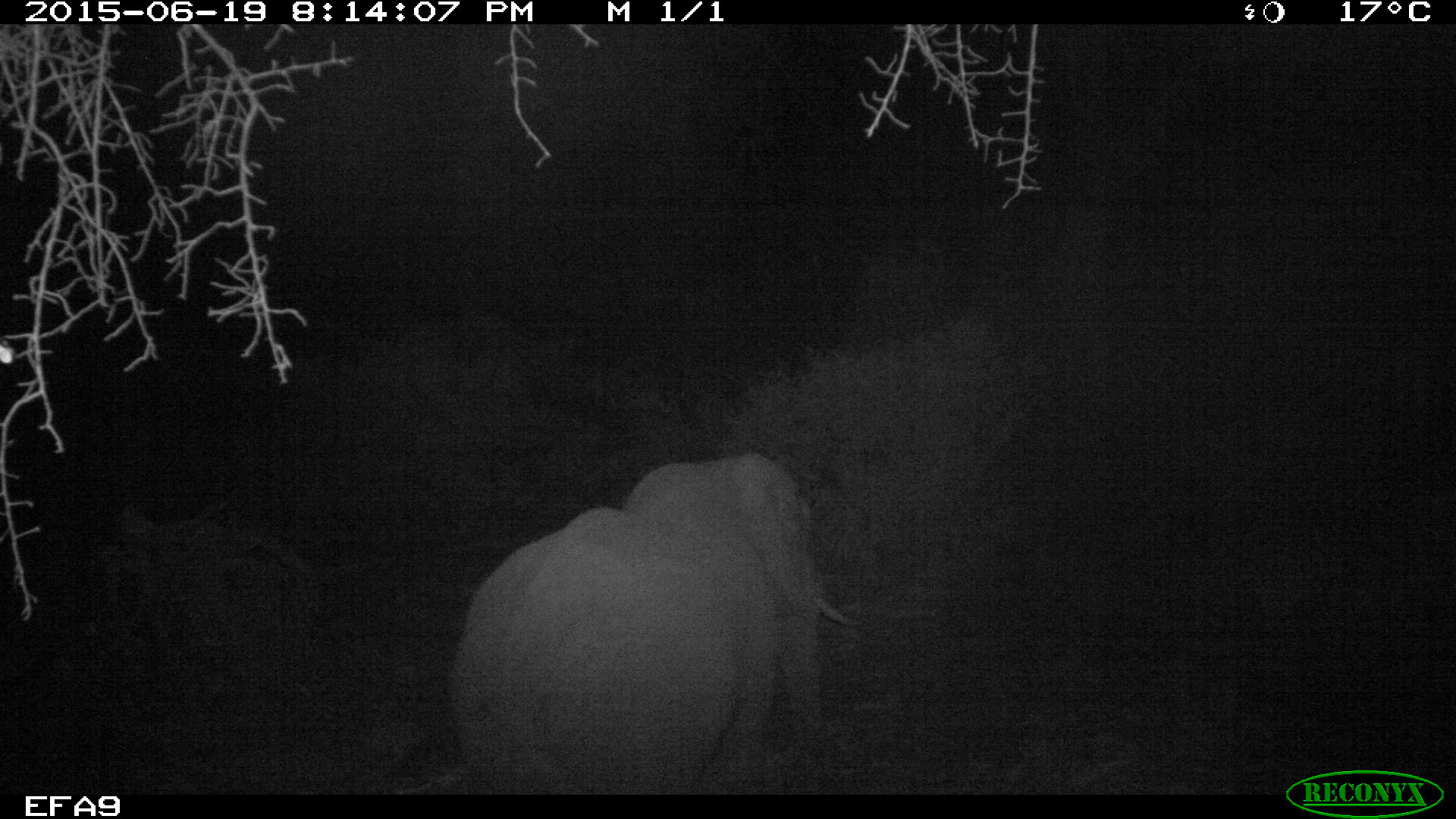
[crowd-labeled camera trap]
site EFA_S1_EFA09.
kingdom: Animalia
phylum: Chordata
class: Mammalia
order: Proboscidea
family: Elephantidae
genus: Loxodonta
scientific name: Loxodonta africana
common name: african bush elephant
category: elephant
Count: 1.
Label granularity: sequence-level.